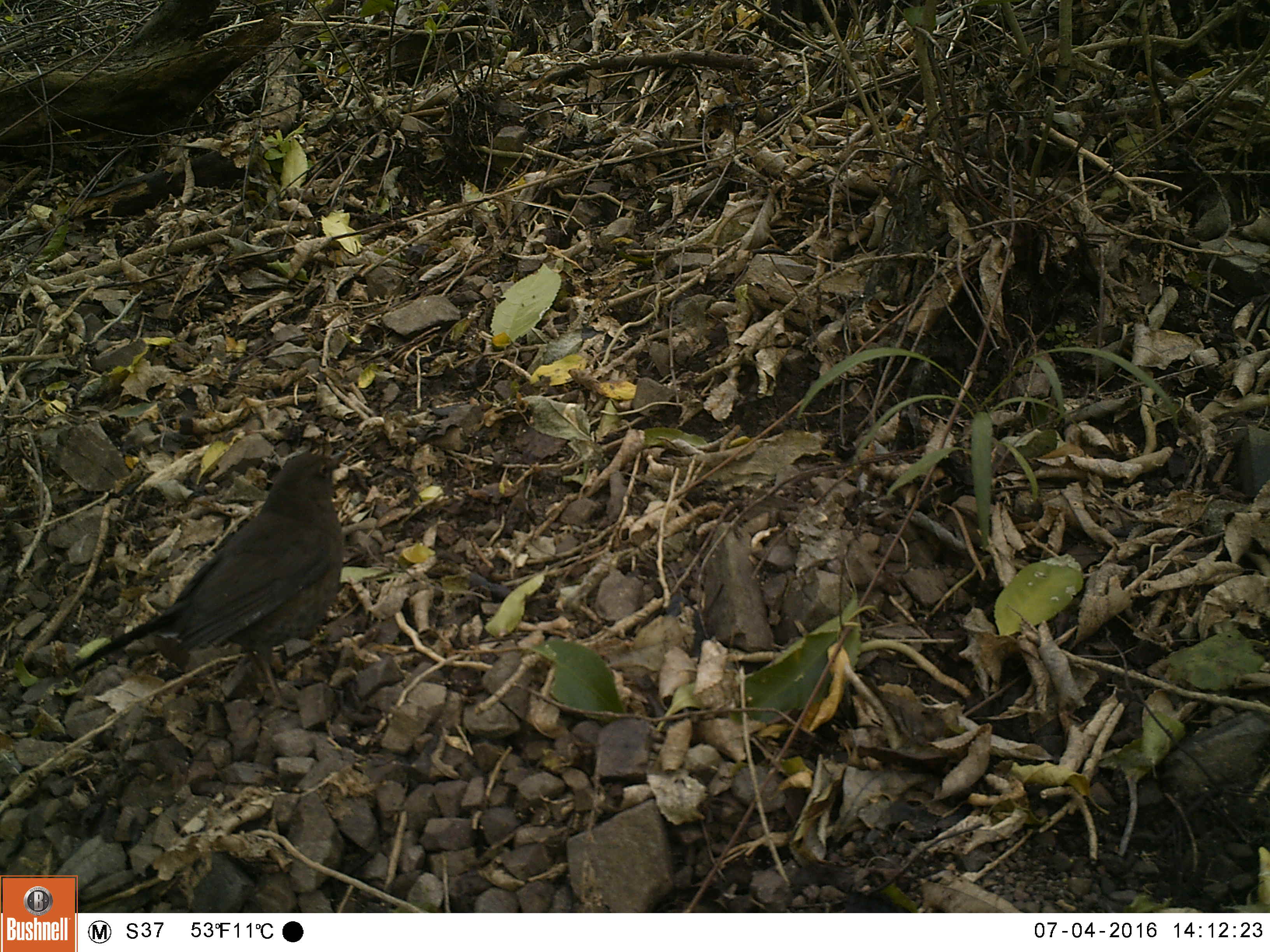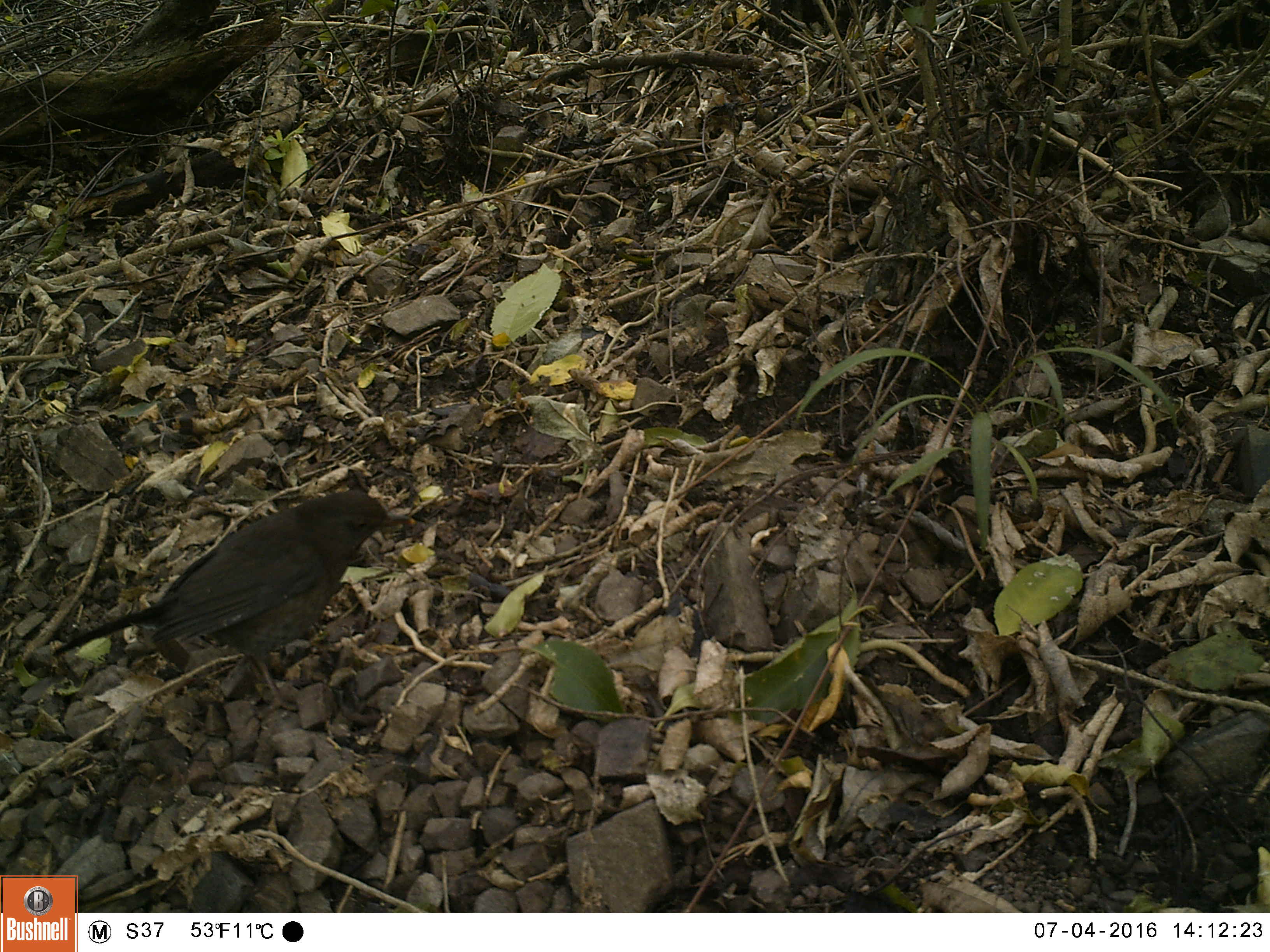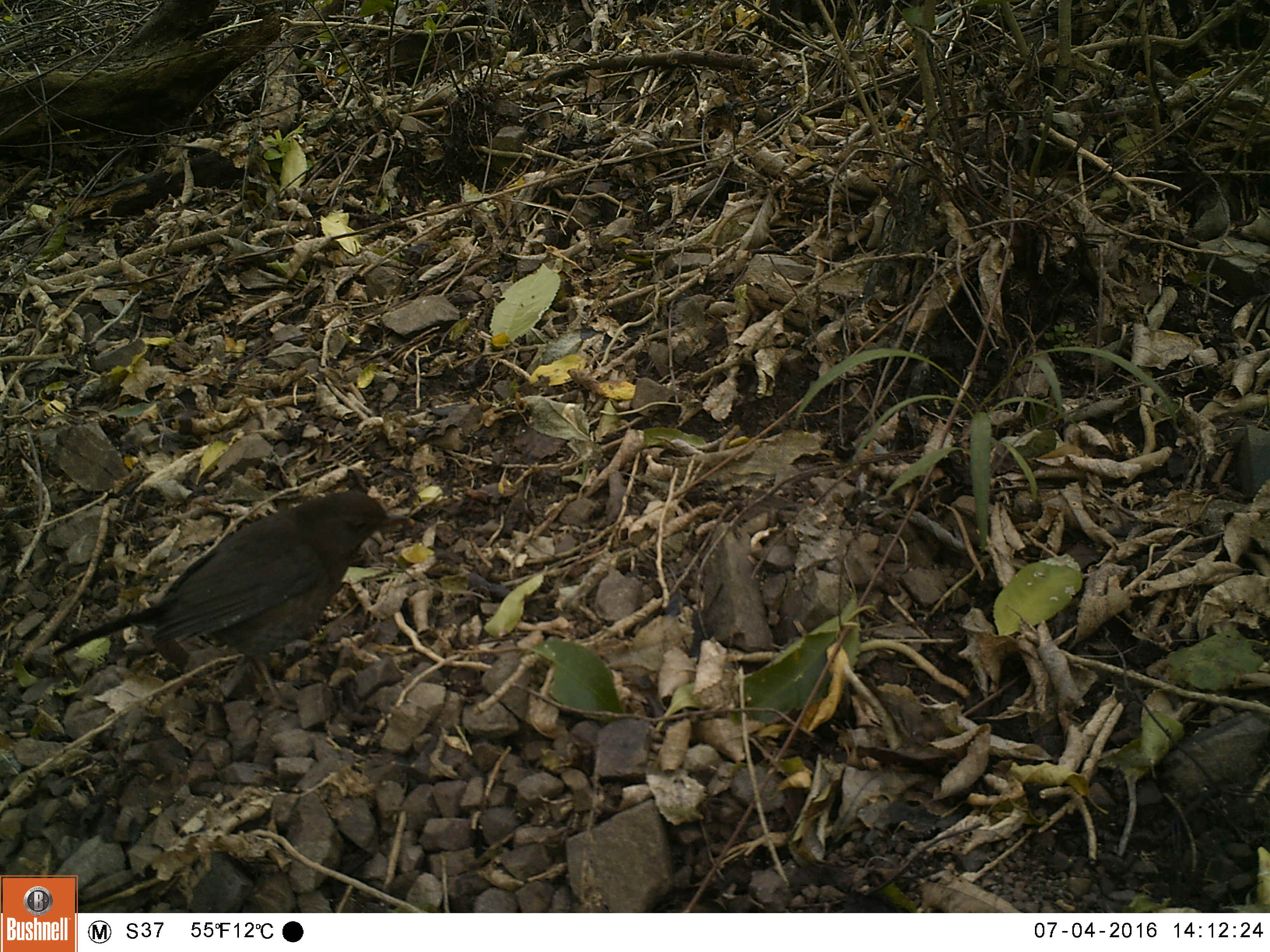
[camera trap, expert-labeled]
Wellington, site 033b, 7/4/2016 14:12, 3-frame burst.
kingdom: Animalia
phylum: Chordata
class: Aves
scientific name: Aves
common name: bird